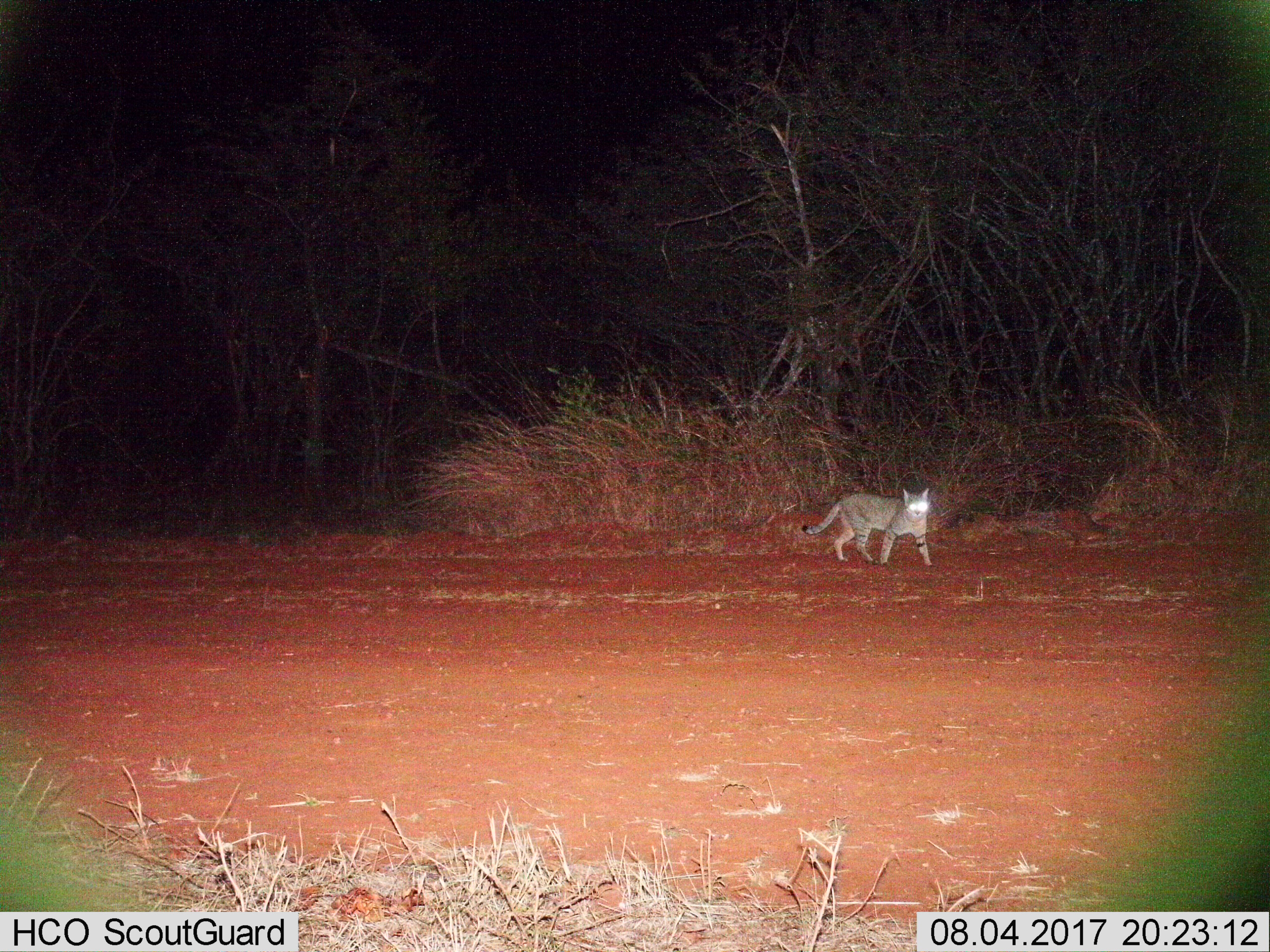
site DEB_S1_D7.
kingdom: Animalia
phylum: Chordata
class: Mammalia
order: Carnivora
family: Felidae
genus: Felis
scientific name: Felis lybica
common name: african wild cat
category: africanwildcat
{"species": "africanwildcat (african wild cat) (Felis lybica)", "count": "1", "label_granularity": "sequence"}